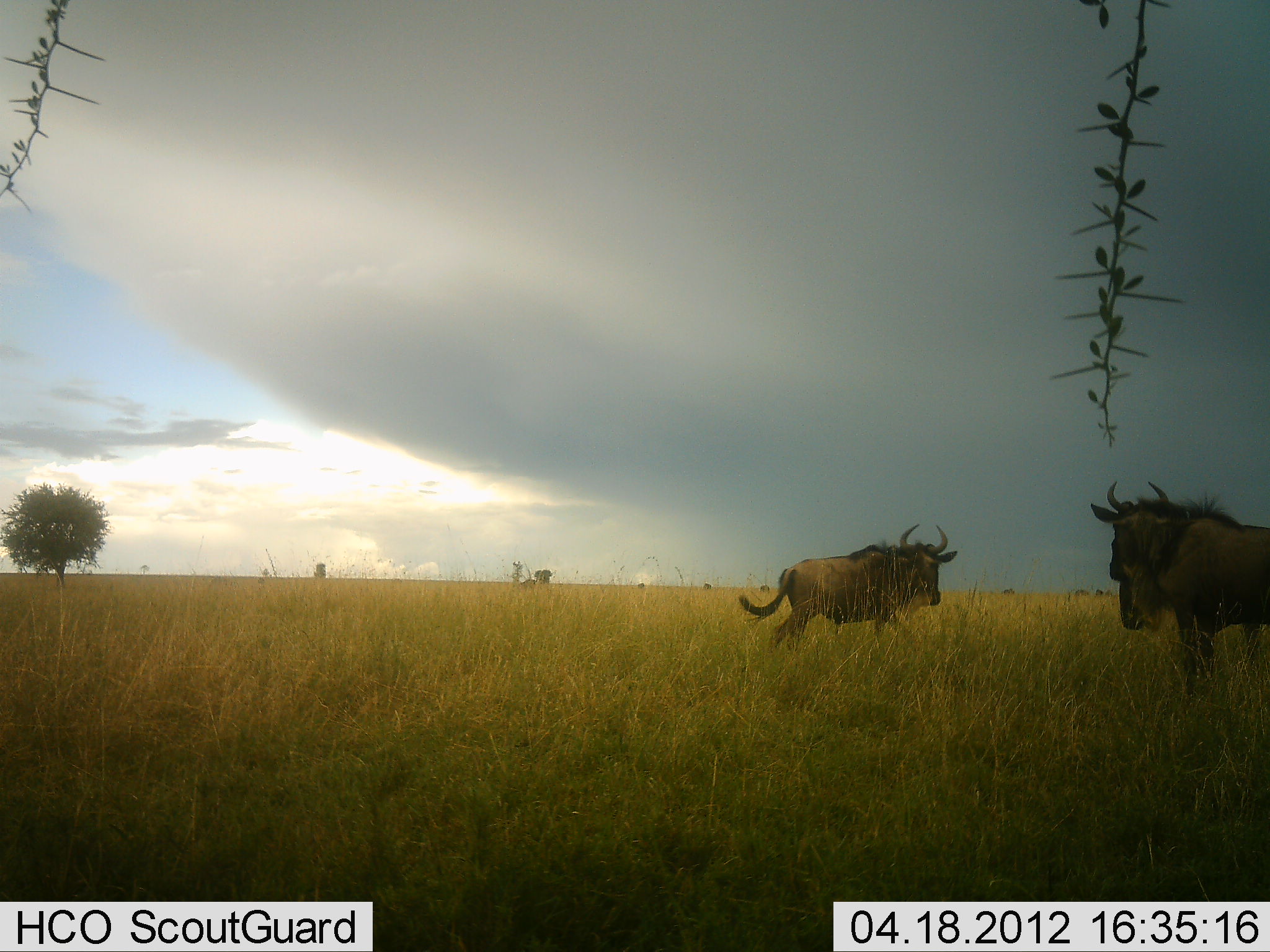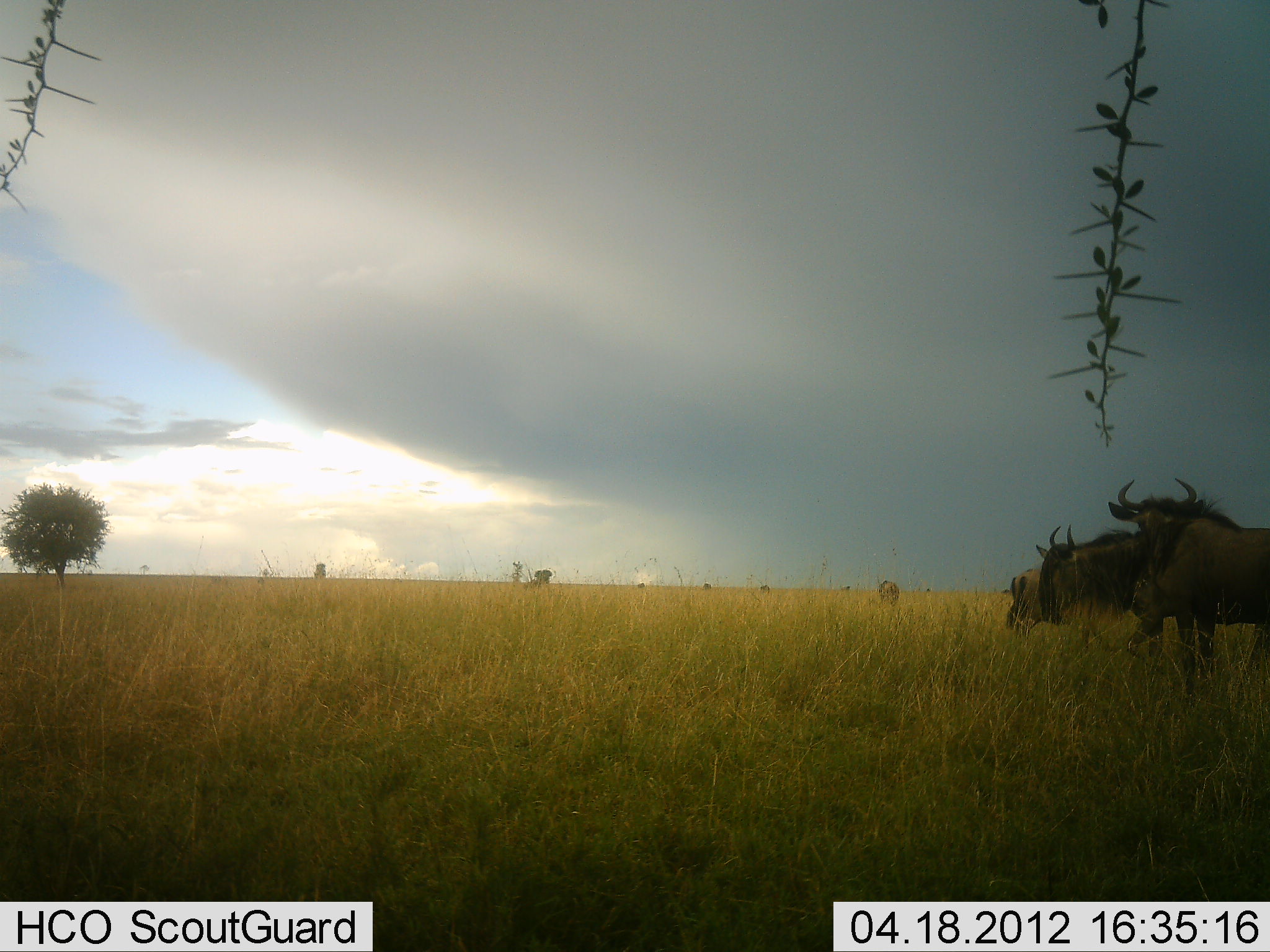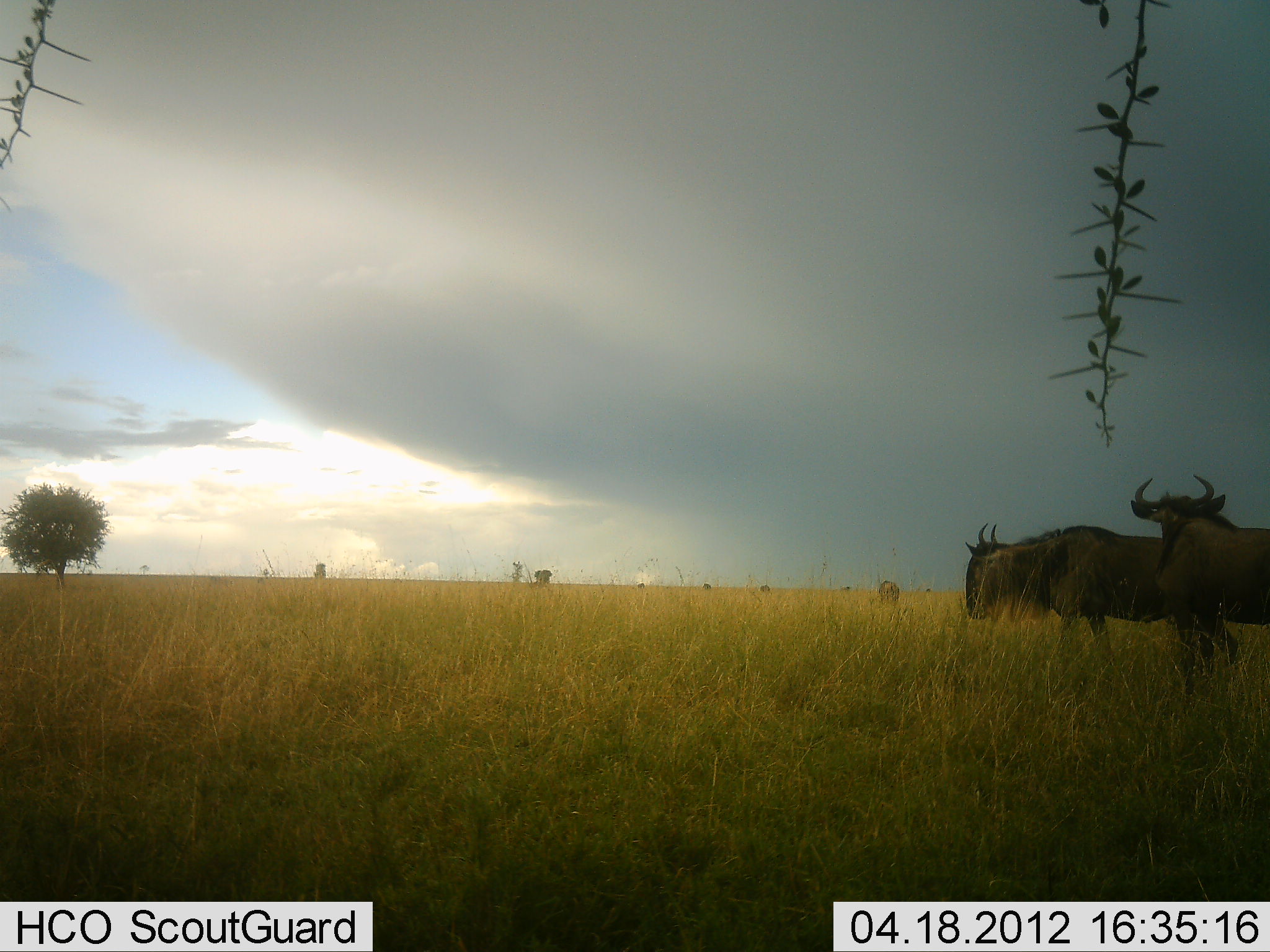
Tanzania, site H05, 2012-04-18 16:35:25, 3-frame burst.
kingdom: Animalia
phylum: Chordata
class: Mammalia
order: Artiodactyla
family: Bovidae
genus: Connochaetes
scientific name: Connochaetes taurinus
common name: blue wildebeest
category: wildebeest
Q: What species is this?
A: Wildebeest (blue wildebeest) (Connochaetes taurinus).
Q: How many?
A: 3.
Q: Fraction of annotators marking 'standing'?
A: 68%.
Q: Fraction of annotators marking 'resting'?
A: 0%.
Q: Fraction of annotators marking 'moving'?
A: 84%.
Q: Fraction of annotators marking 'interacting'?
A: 0%.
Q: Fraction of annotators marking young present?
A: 0%.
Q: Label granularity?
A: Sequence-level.